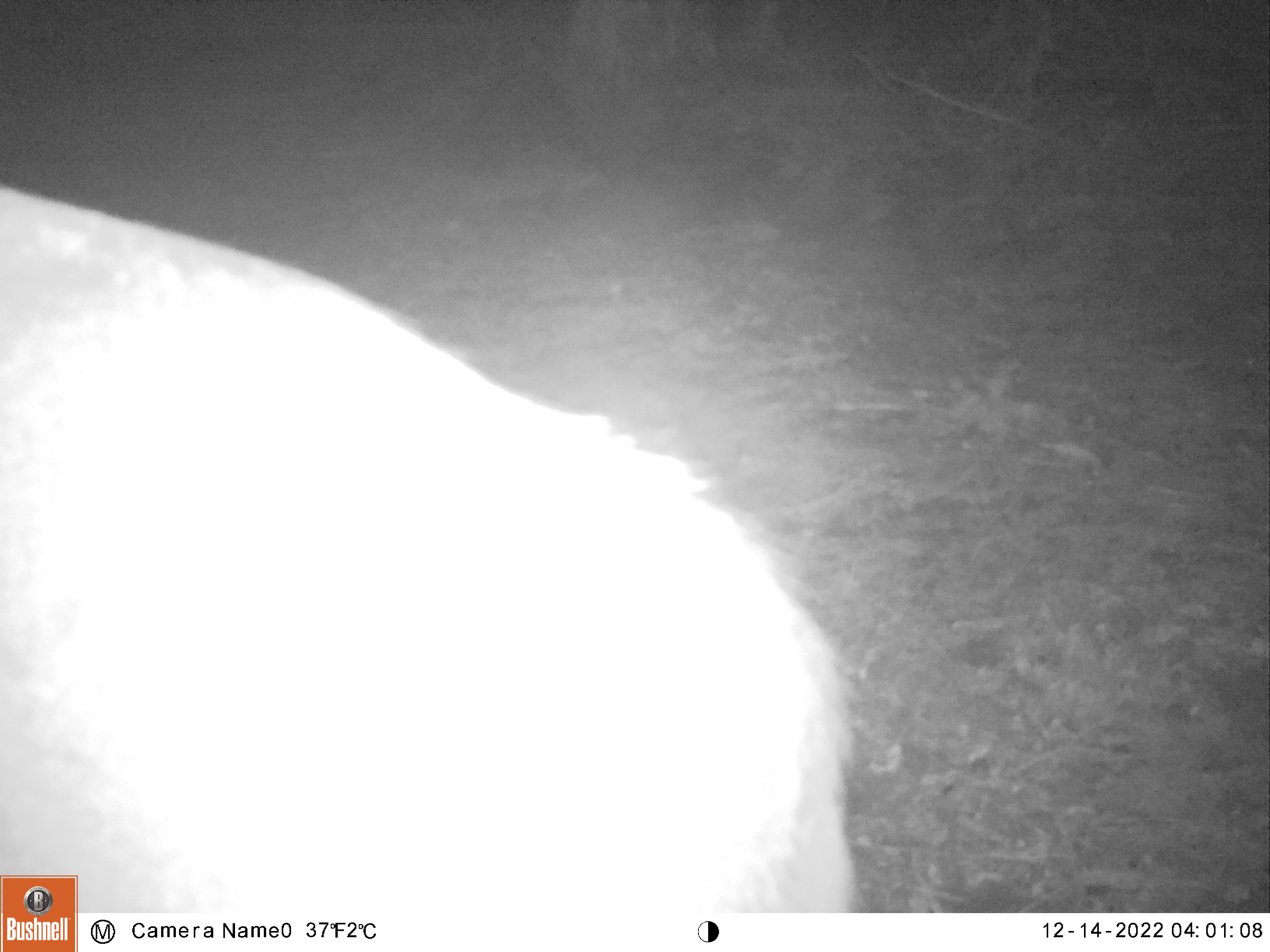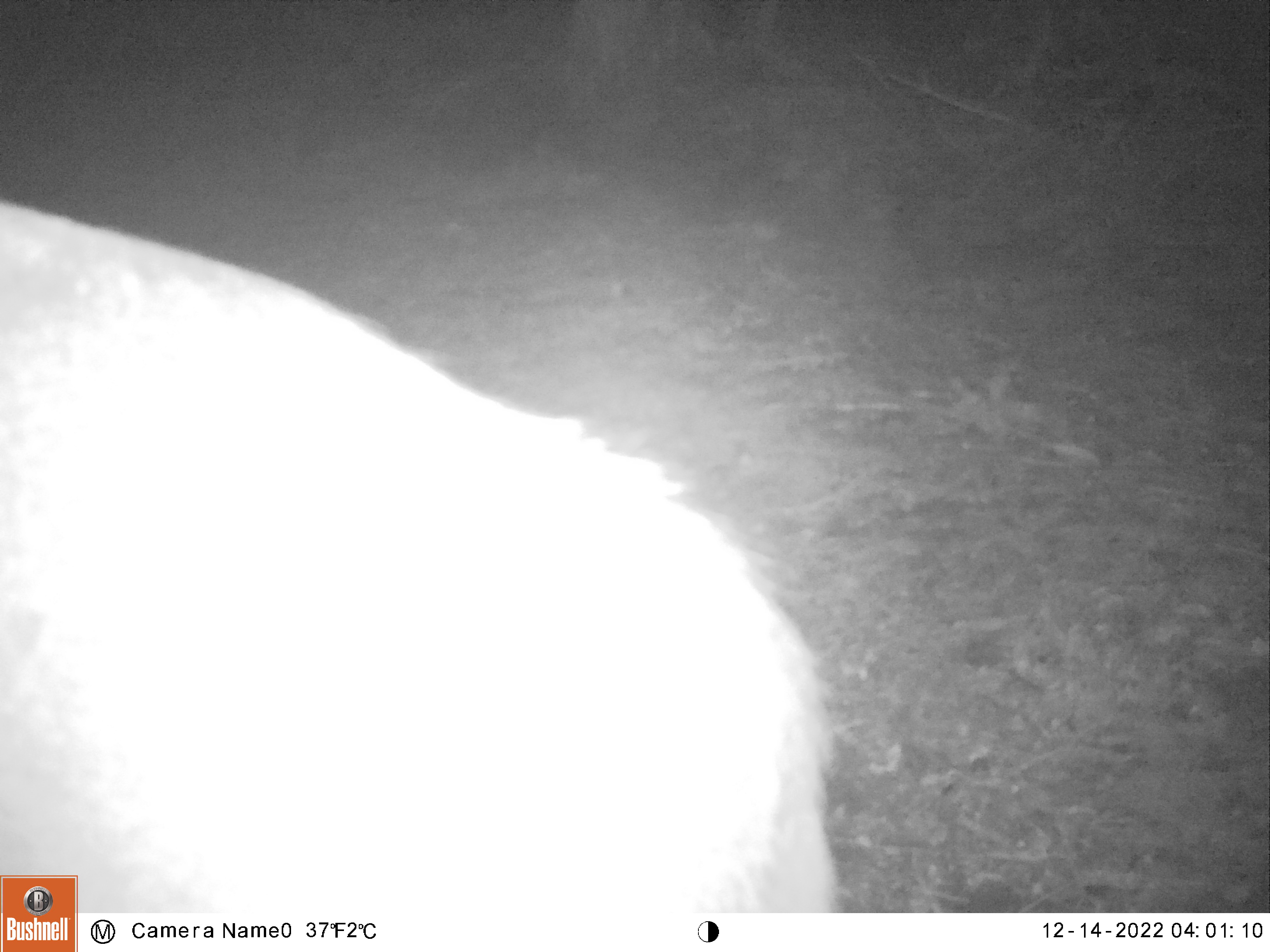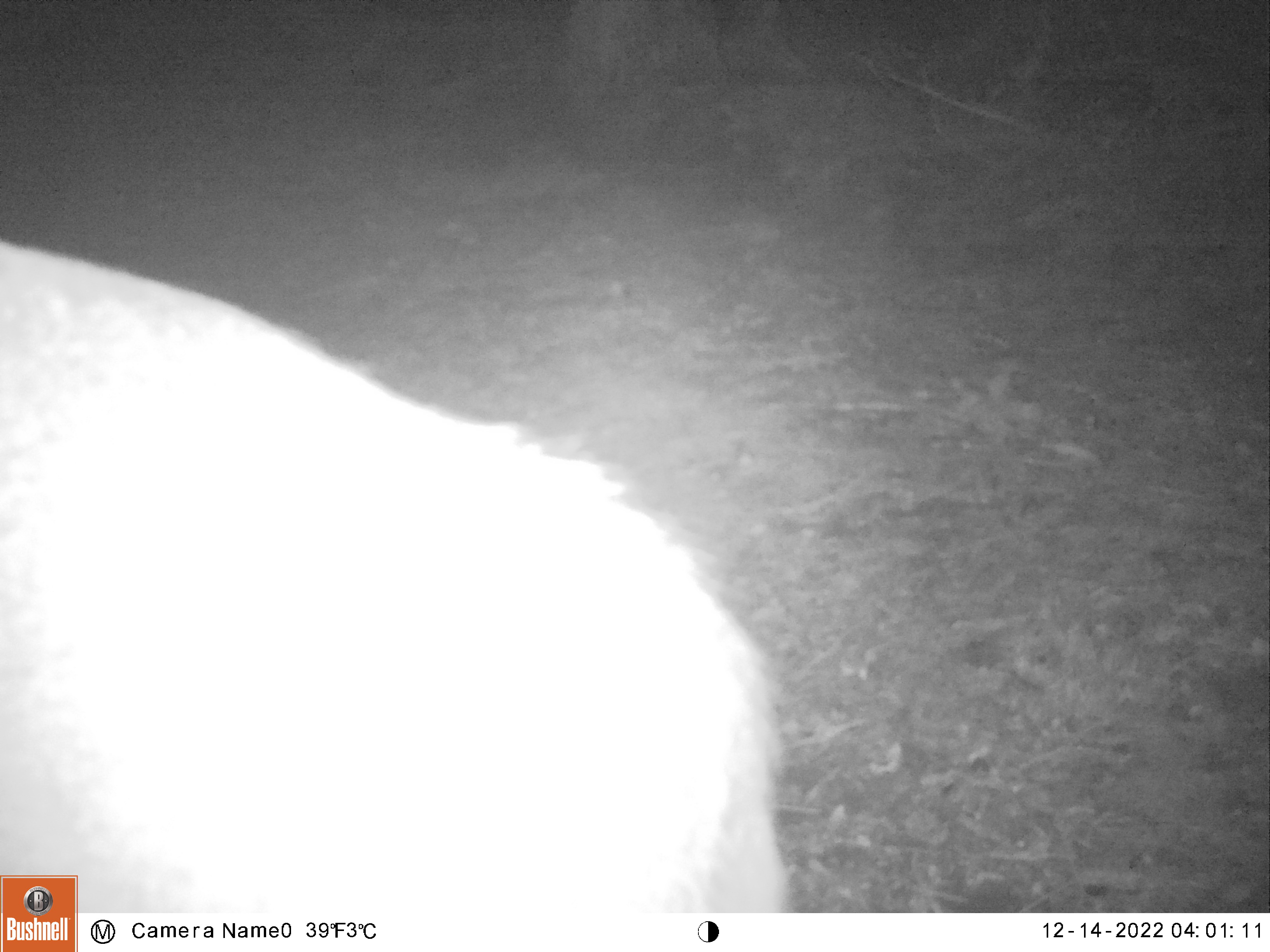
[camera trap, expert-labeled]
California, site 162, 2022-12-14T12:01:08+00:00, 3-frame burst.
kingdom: Animalia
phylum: Chordata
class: Mammalia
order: Artiodactyla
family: Cervidae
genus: Odocoileus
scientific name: Odocoileus hemionus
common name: mule deer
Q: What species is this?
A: Mule deer (Odocoileus hemionus).